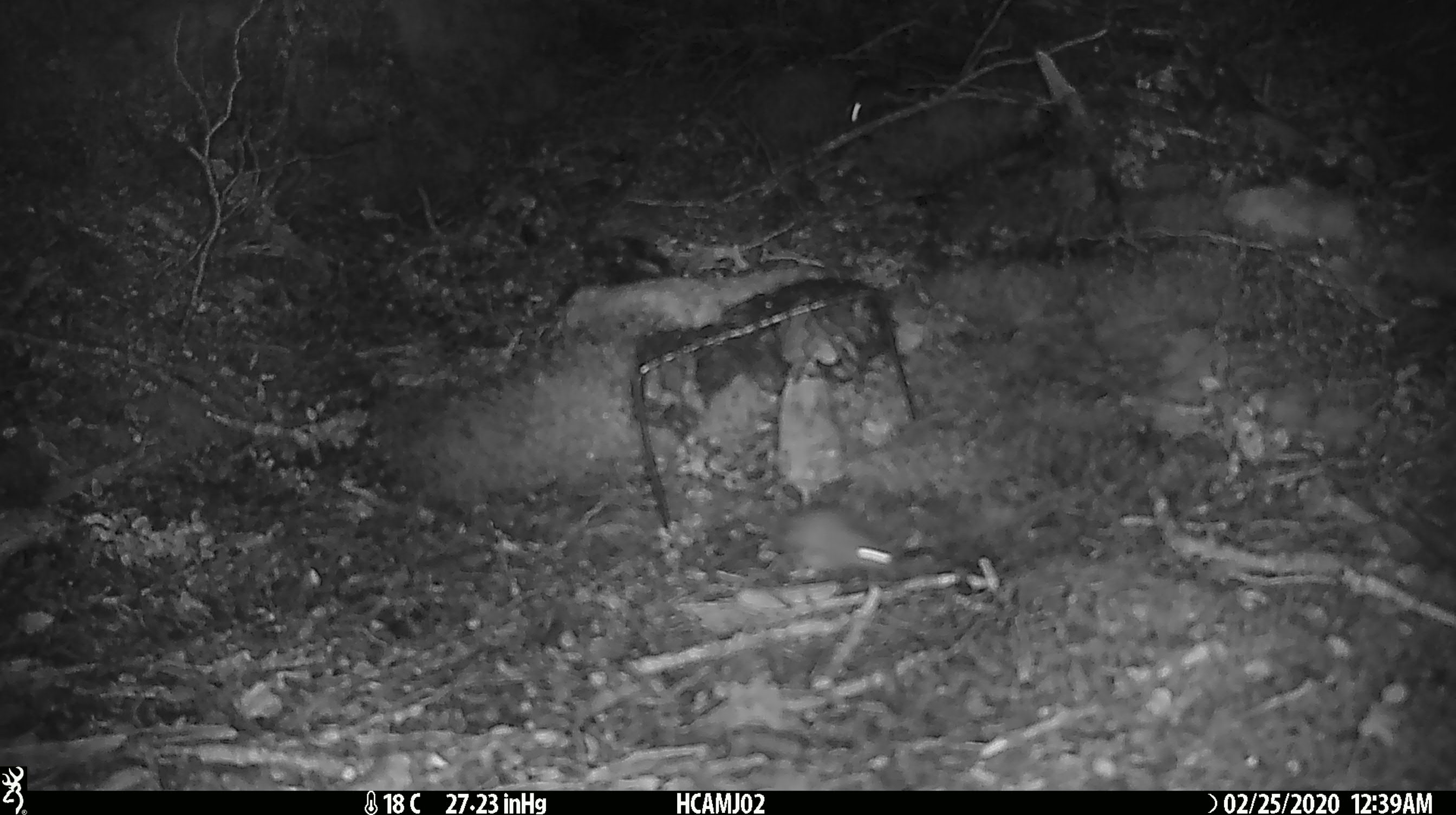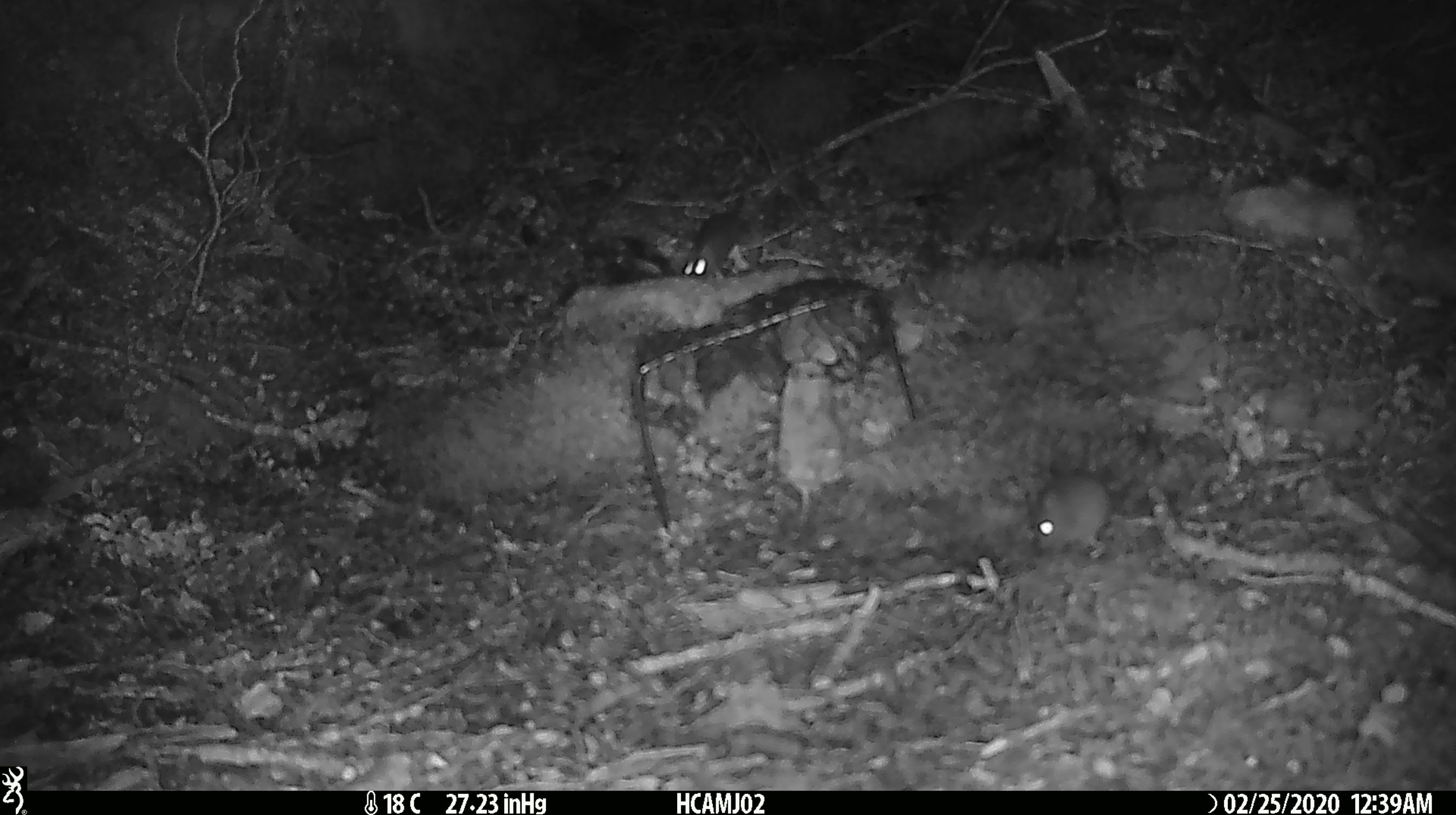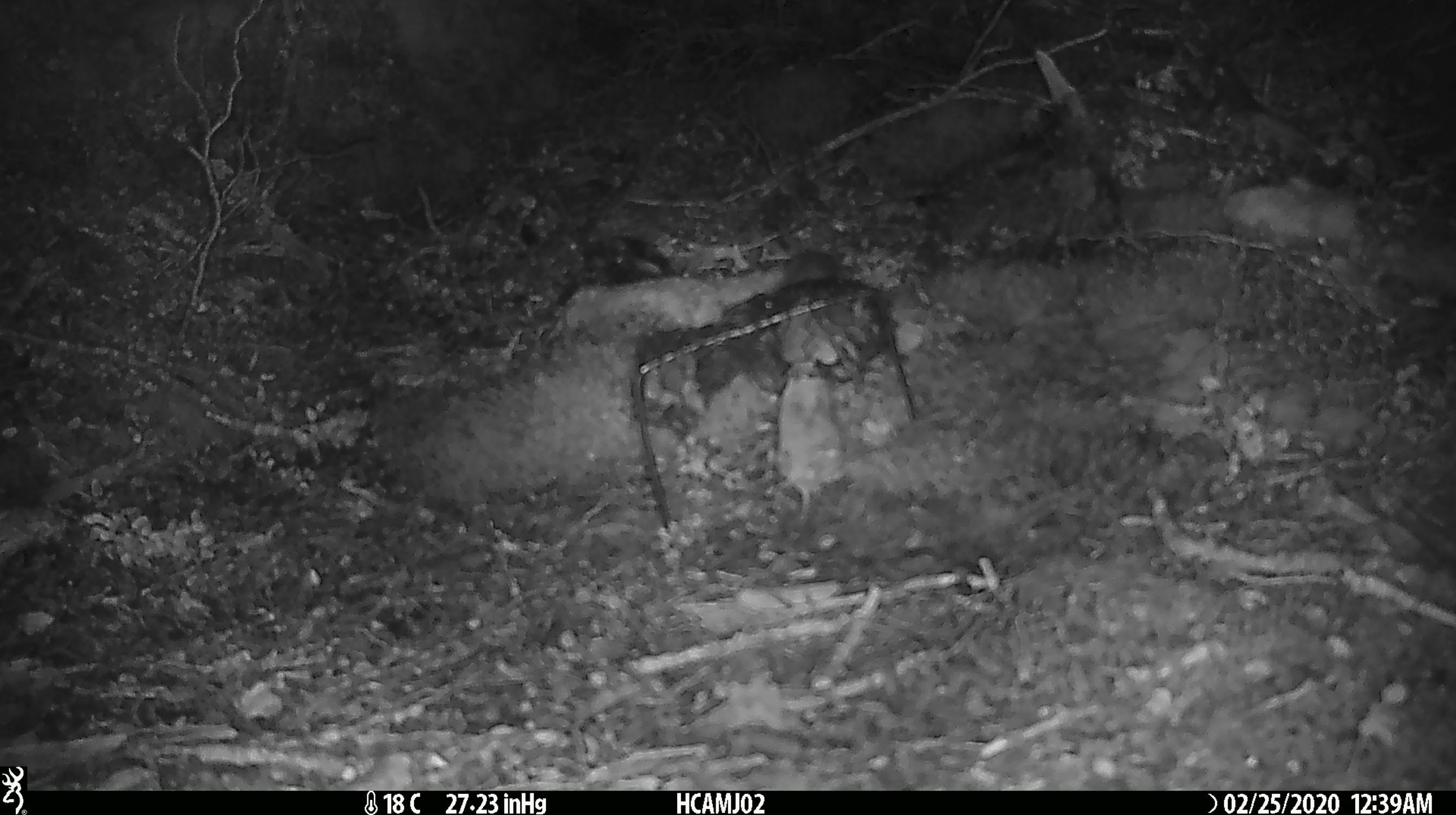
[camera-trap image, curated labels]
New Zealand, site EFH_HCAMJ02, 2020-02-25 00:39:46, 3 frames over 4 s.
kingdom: Animalia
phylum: Chordata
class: Mammalia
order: Rodentia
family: Muridae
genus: Mus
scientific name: Mus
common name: mouse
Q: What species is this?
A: Mouse (Mus).